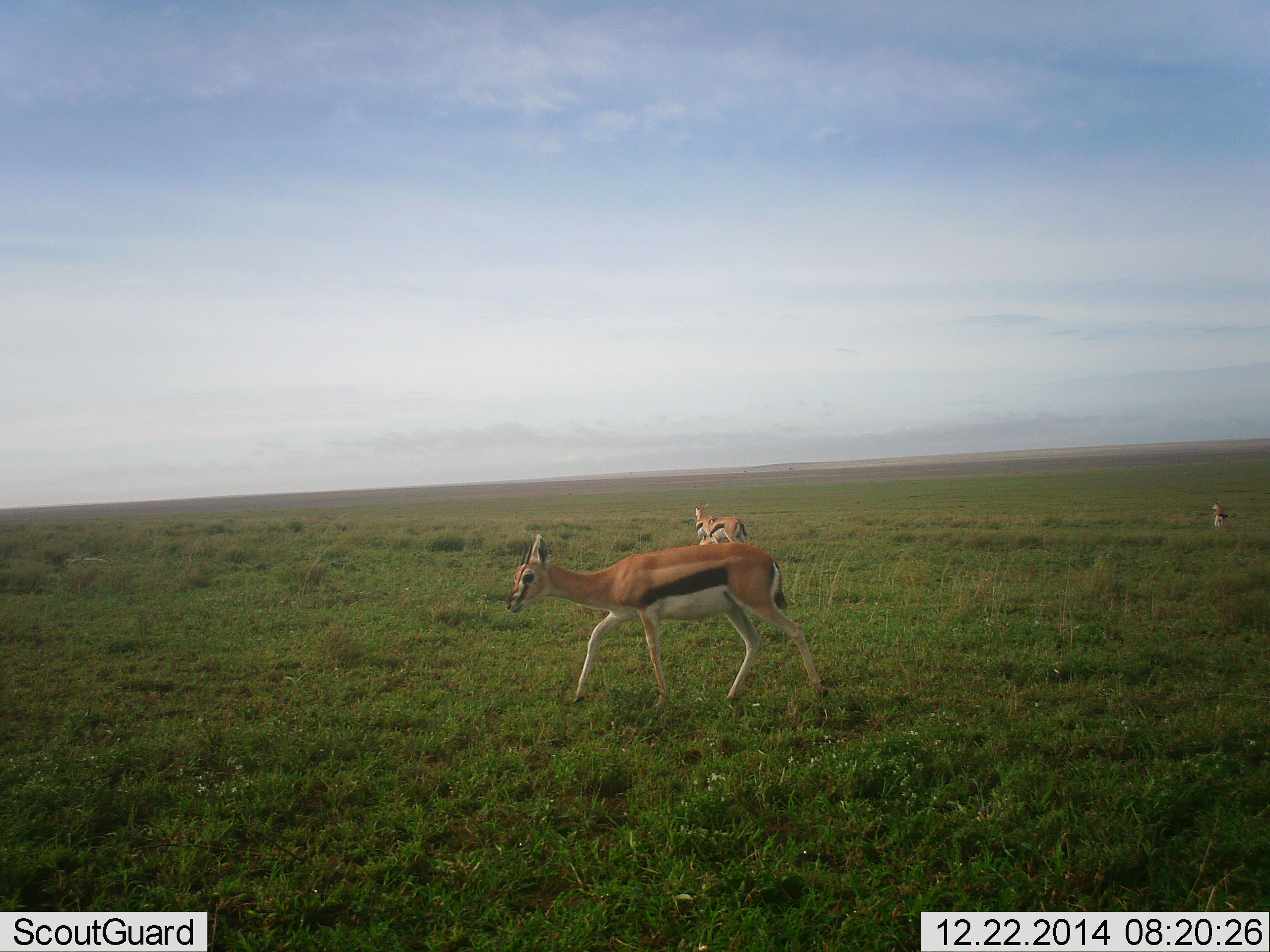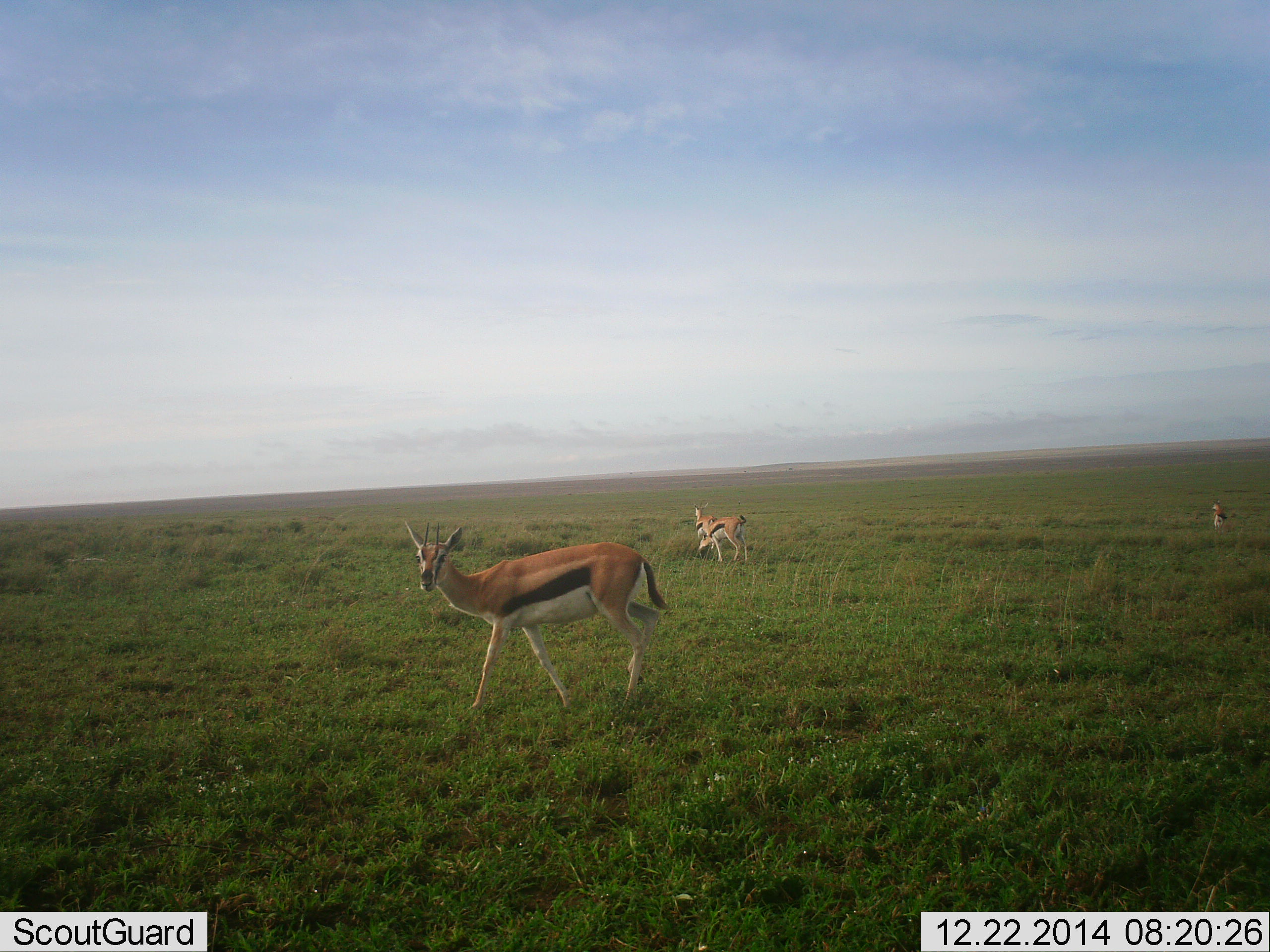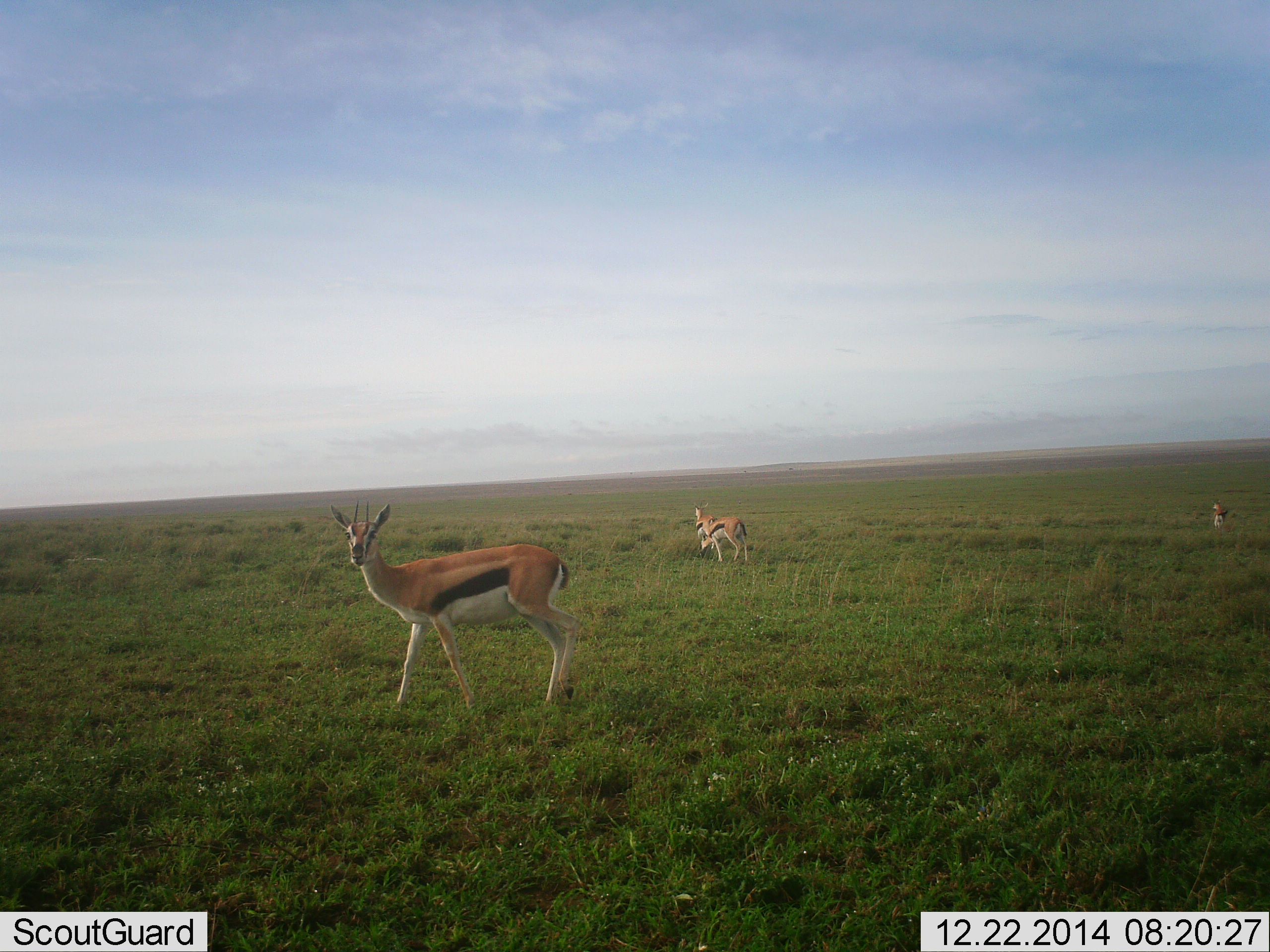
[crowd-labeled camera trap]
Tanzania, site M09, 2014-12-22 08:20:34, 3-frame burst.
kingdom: Animalia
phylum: Chordata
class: Mammalia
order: Artiodactyla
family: Bovidae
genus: Eudorcas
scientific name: Eudorcas thomsonii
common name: thomson's gazelle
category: gazellethomsons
Gazellethomsons (thomson's gazelle) (Eudorcas thomsonii), count 4. Behavior (volunteer vote fractions): standing 60%, resting 0%, moving 100%, interacting 0%. Young present (vote fraction): 0%. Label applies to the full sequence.